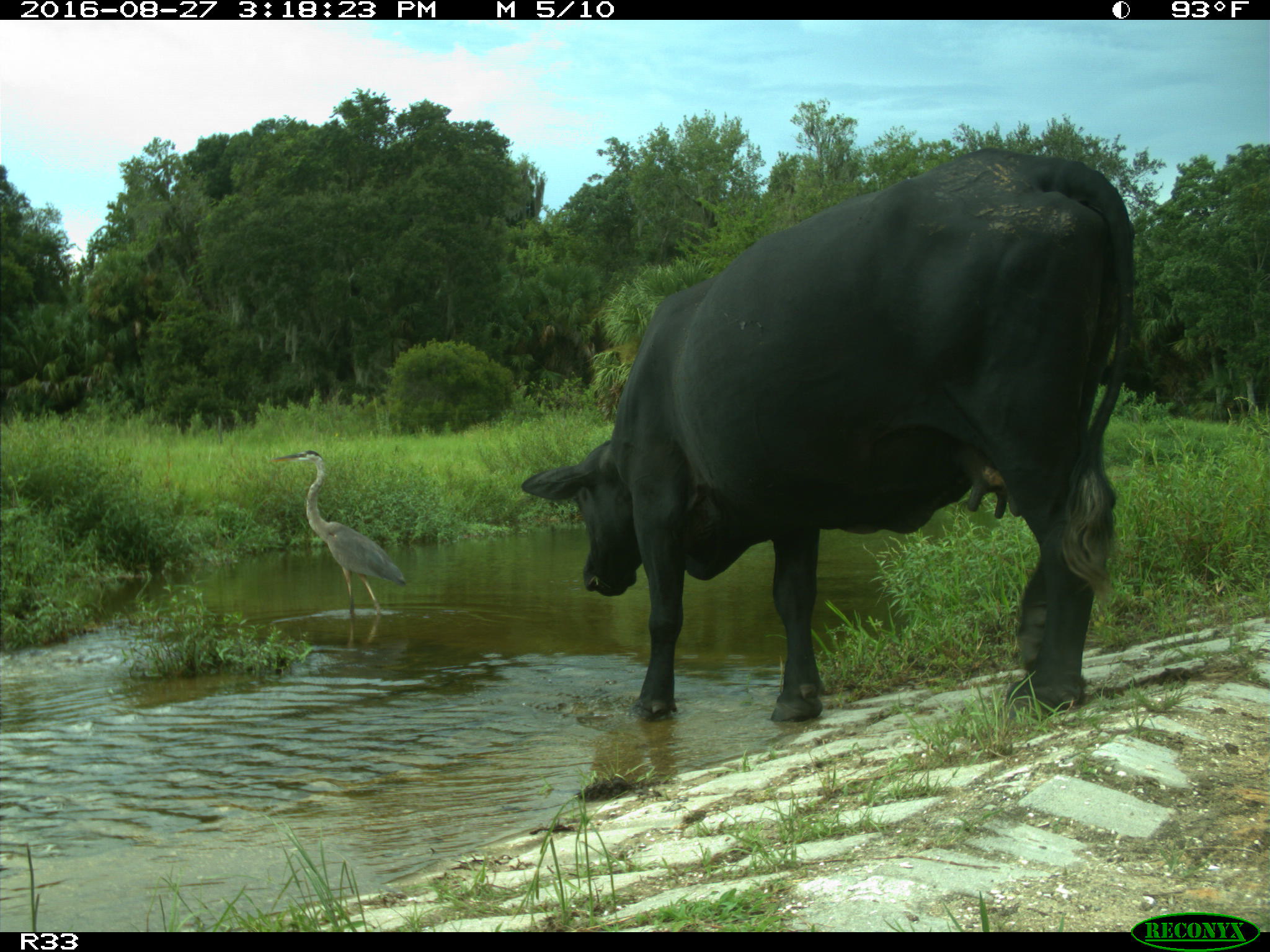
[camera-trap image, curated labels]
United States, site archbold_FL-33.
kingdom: Animalia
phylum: Chordata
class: Mammalia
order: Artiodactyla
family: Bovidae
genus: Bos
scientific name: Bos taurus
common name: domestic cow